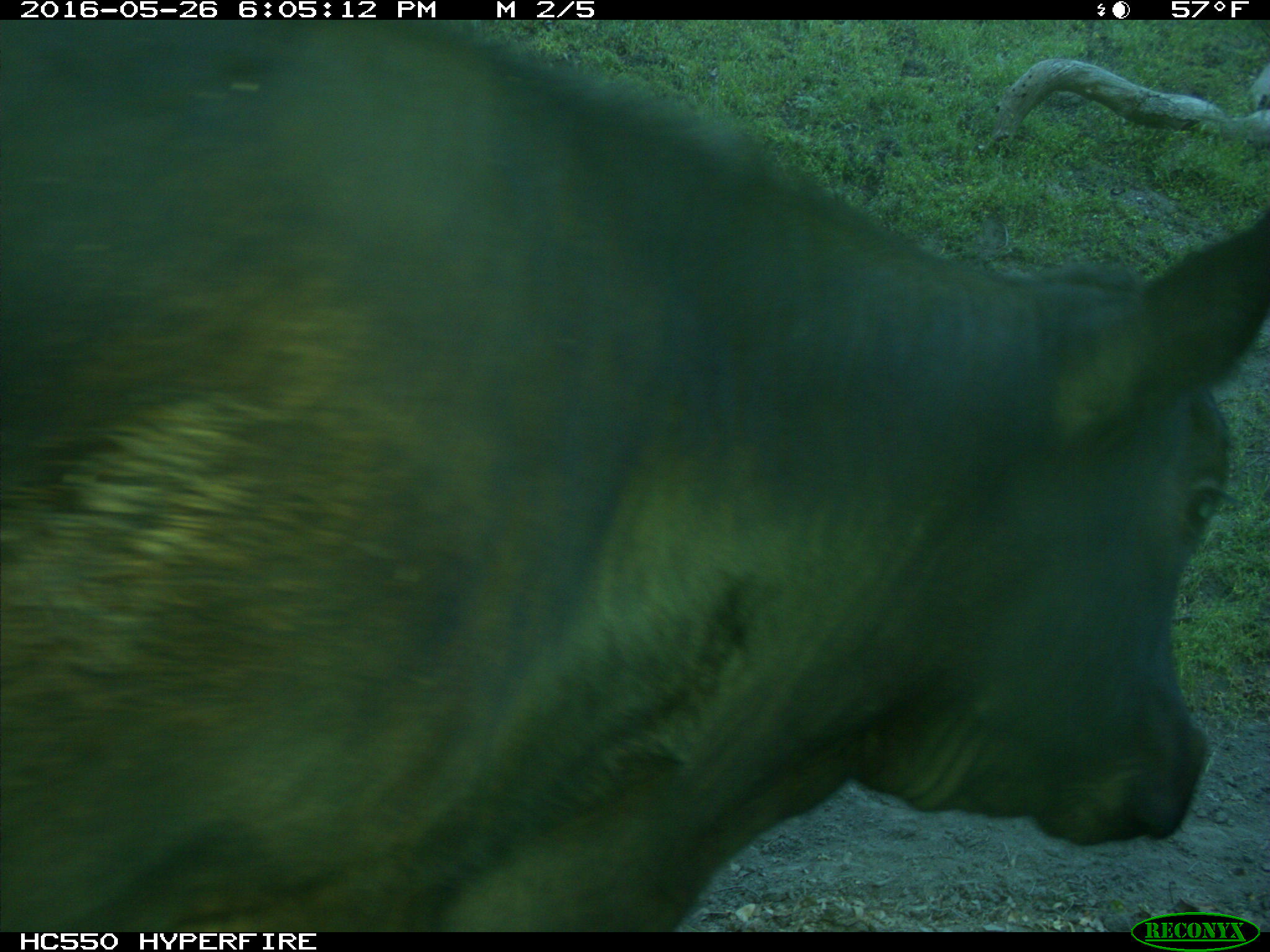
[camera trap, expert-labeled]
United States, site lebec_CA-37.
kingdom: Animalia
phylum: Chordata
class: Mammalia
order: Artiodactyla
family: Bovidae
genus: Bos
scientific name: Bos taurus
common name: domestic cow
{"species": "Bos taurus (domestic cow)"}